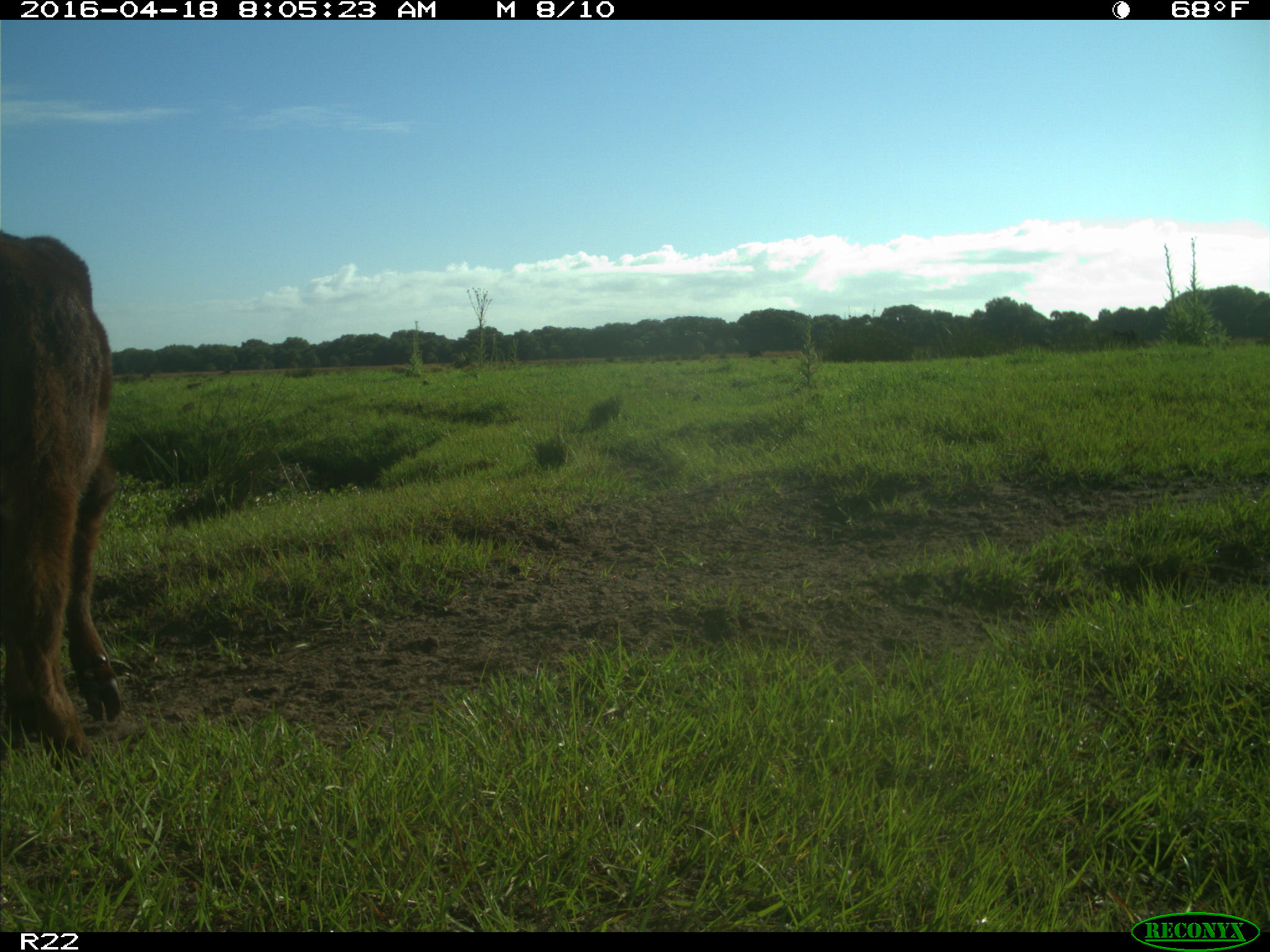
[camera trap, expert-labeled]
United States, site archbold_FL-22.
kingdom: Animalia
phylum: Chordata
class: Mammalia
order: Artiodactyla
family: Bovidae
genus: Bos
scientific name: Bos taurus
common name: domestic cow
Bos taurus (domestic cow).